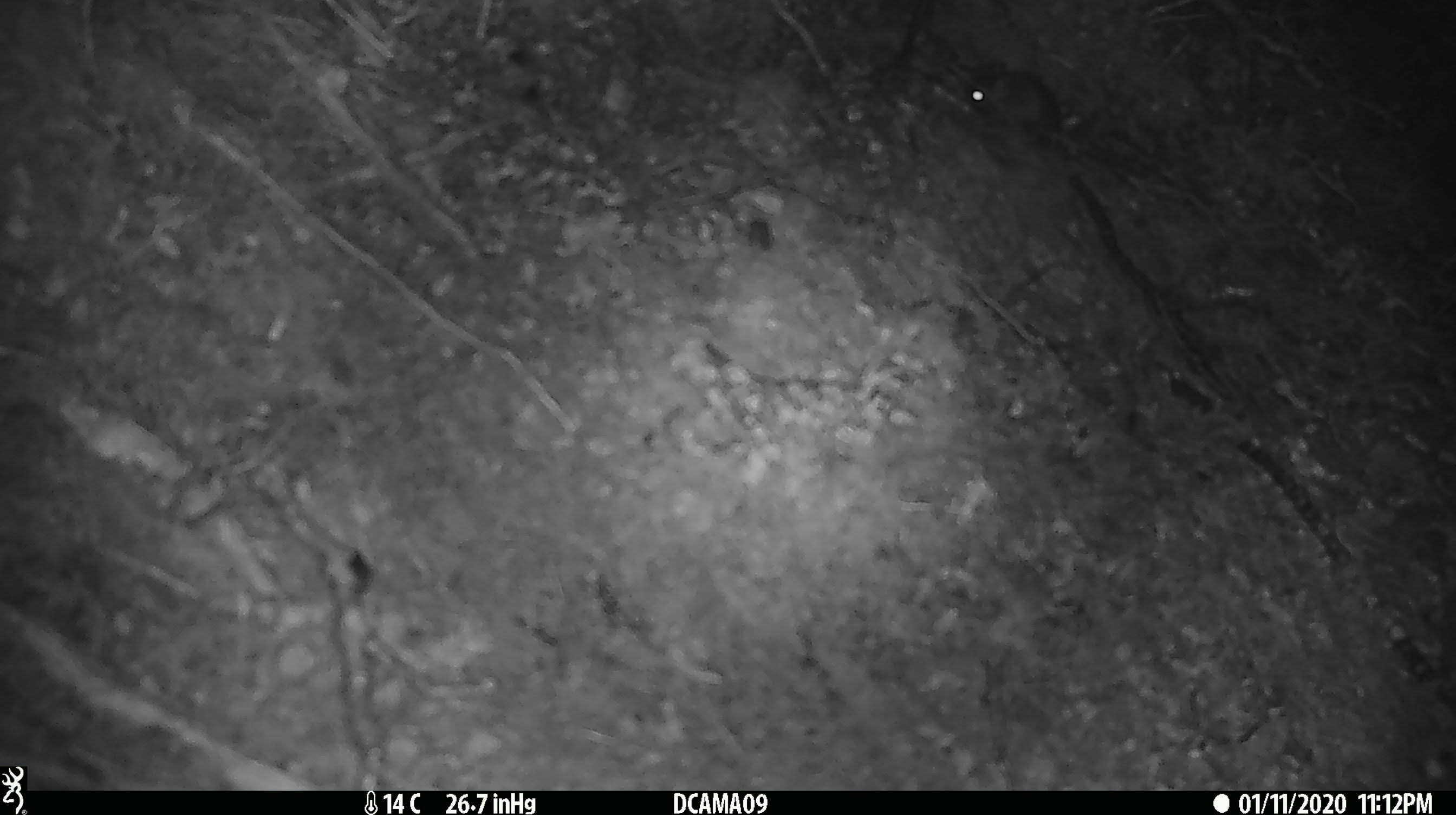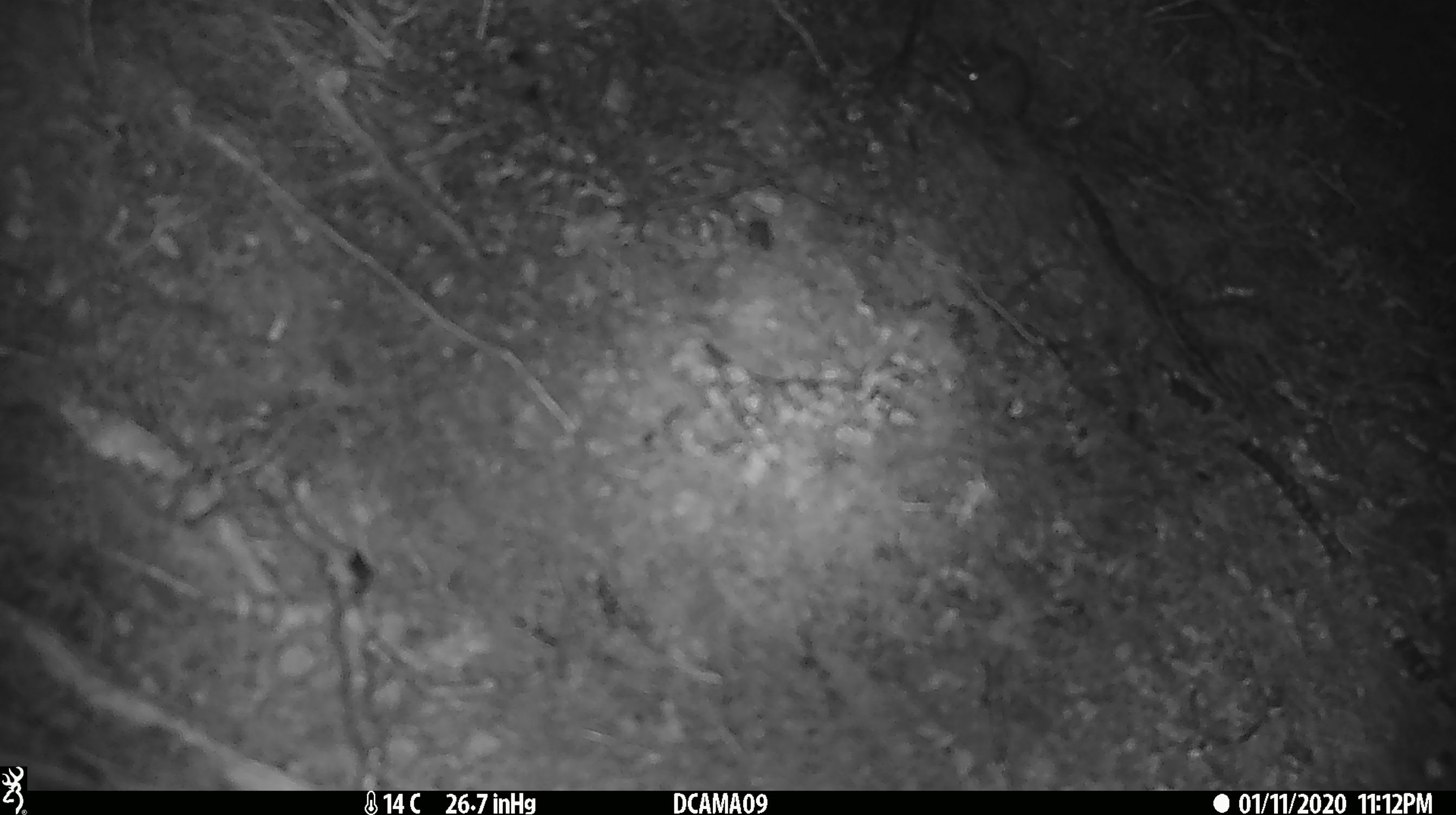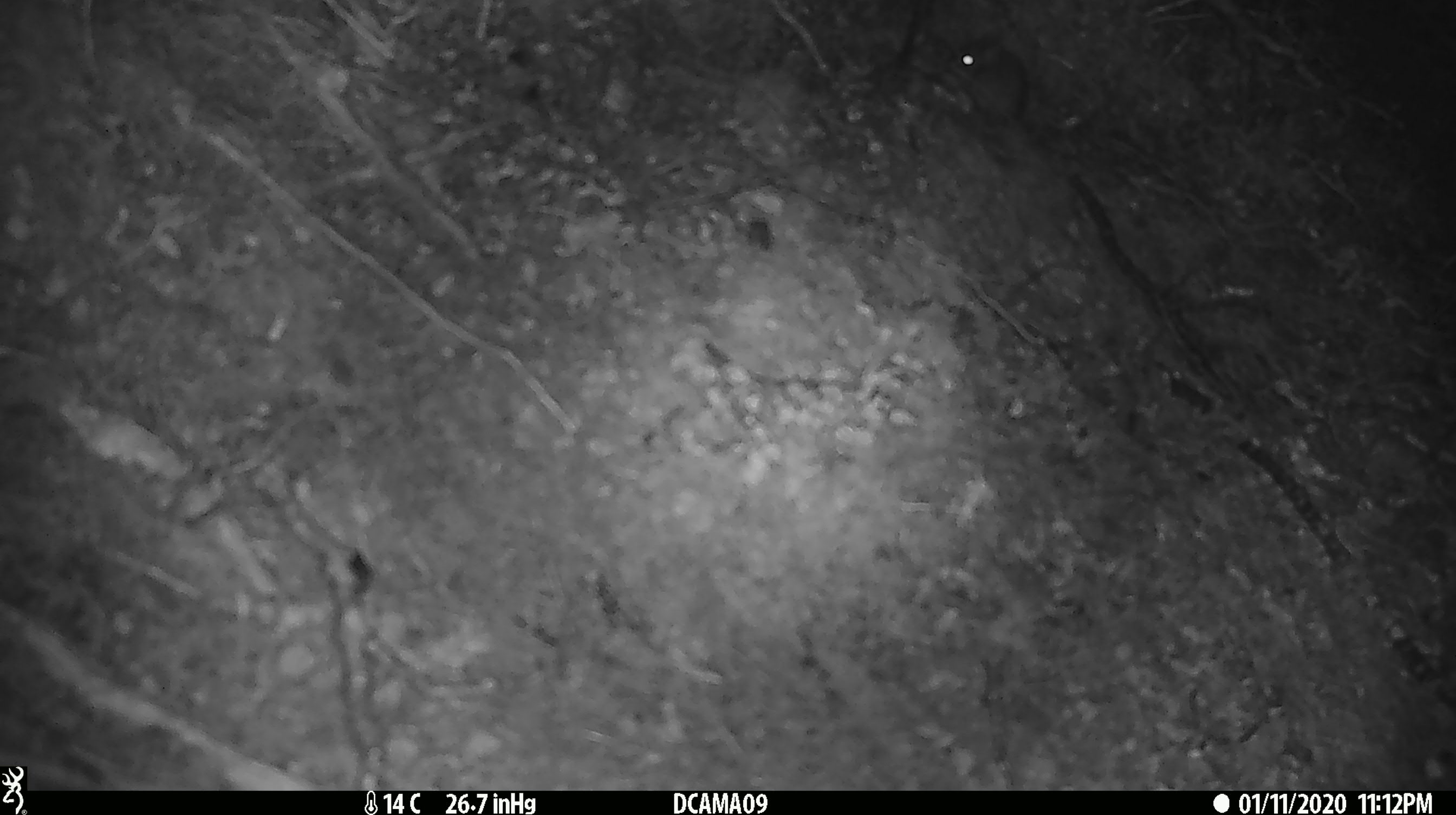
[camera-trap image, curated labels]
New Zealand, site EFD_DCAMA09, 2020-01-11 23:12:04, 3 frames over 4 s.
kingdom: Animalia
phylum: Chordata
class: Mammalia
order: Rodentia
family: Muridae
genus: Mus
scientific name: Mus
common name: mouse